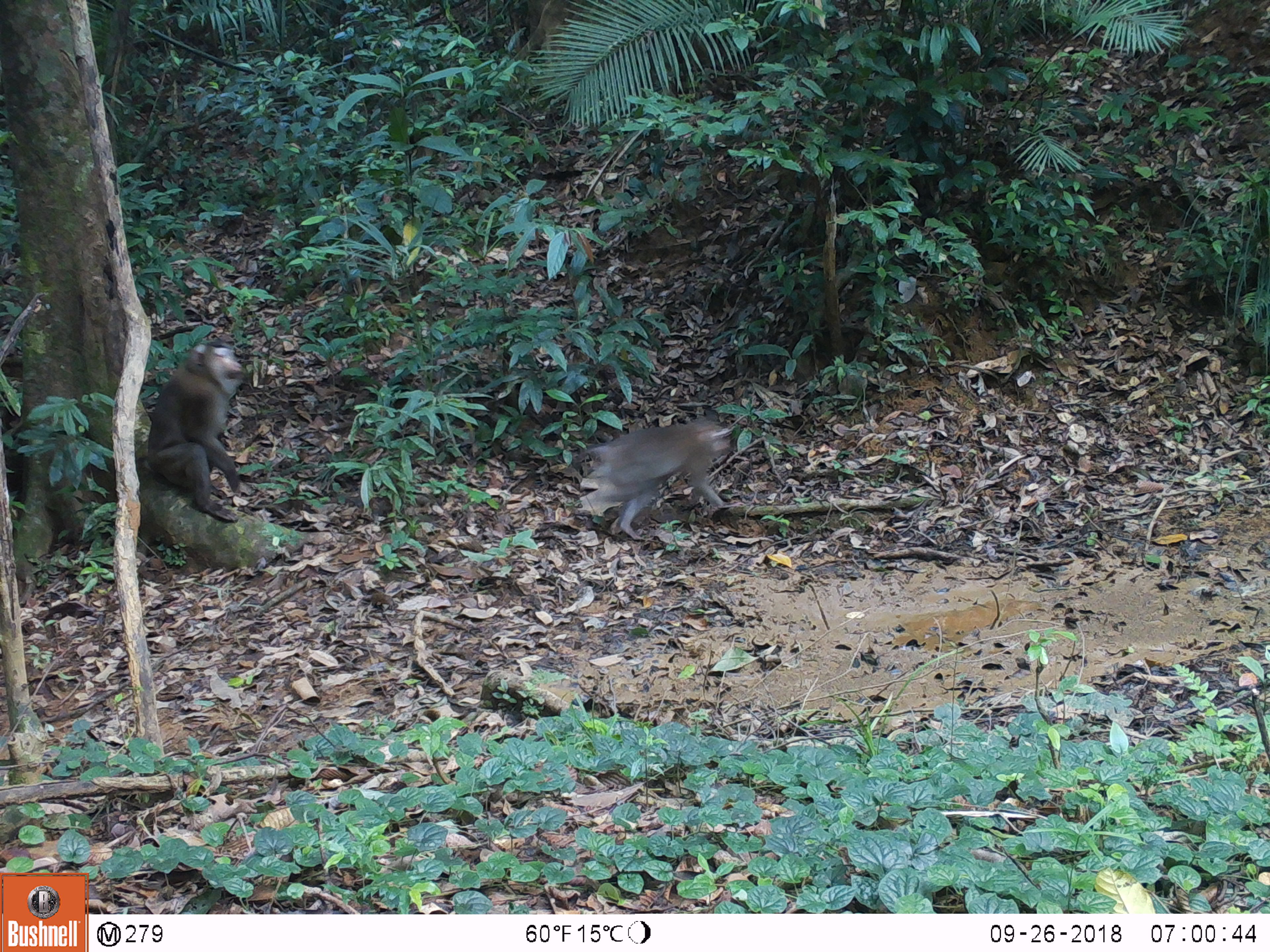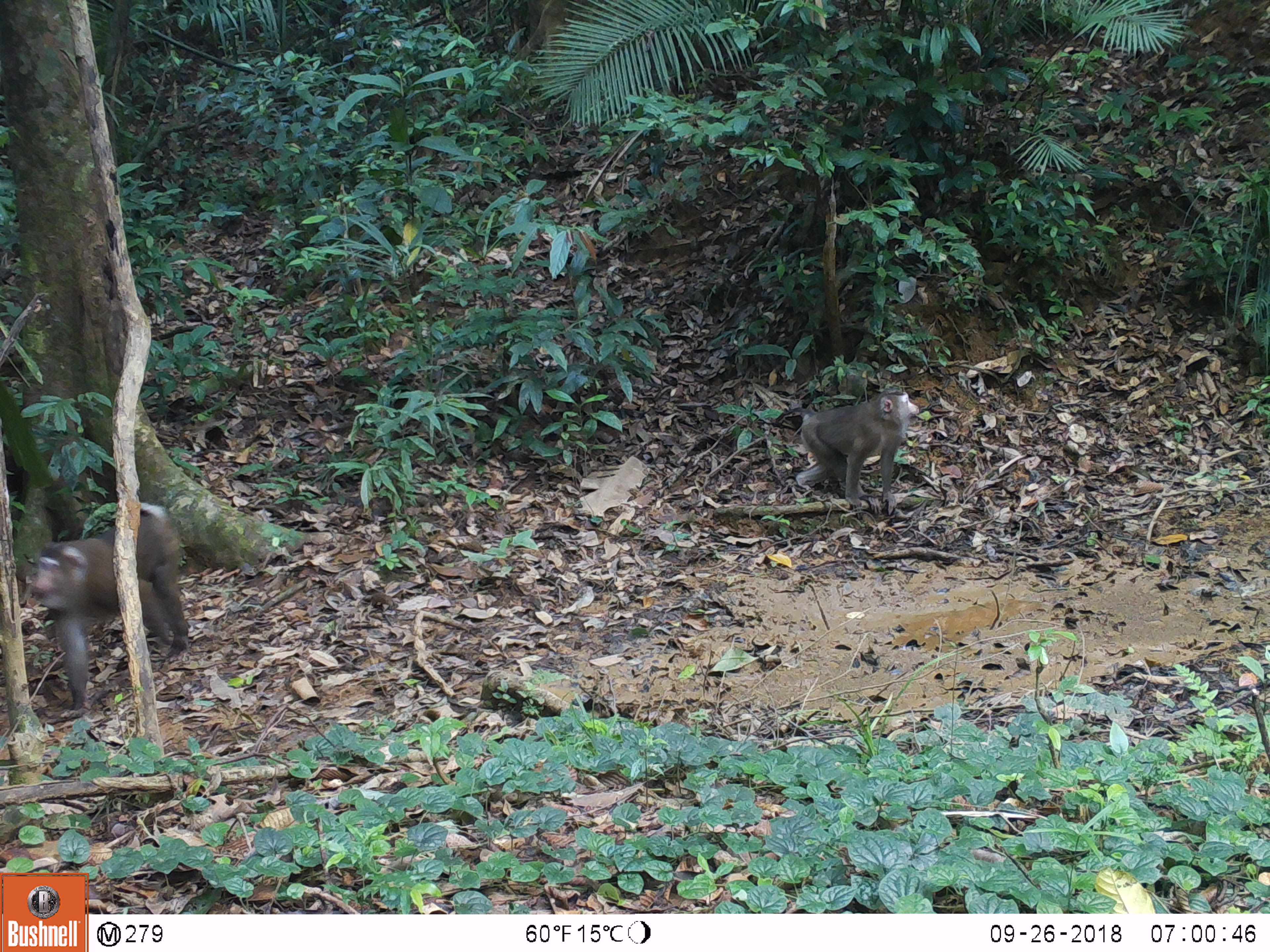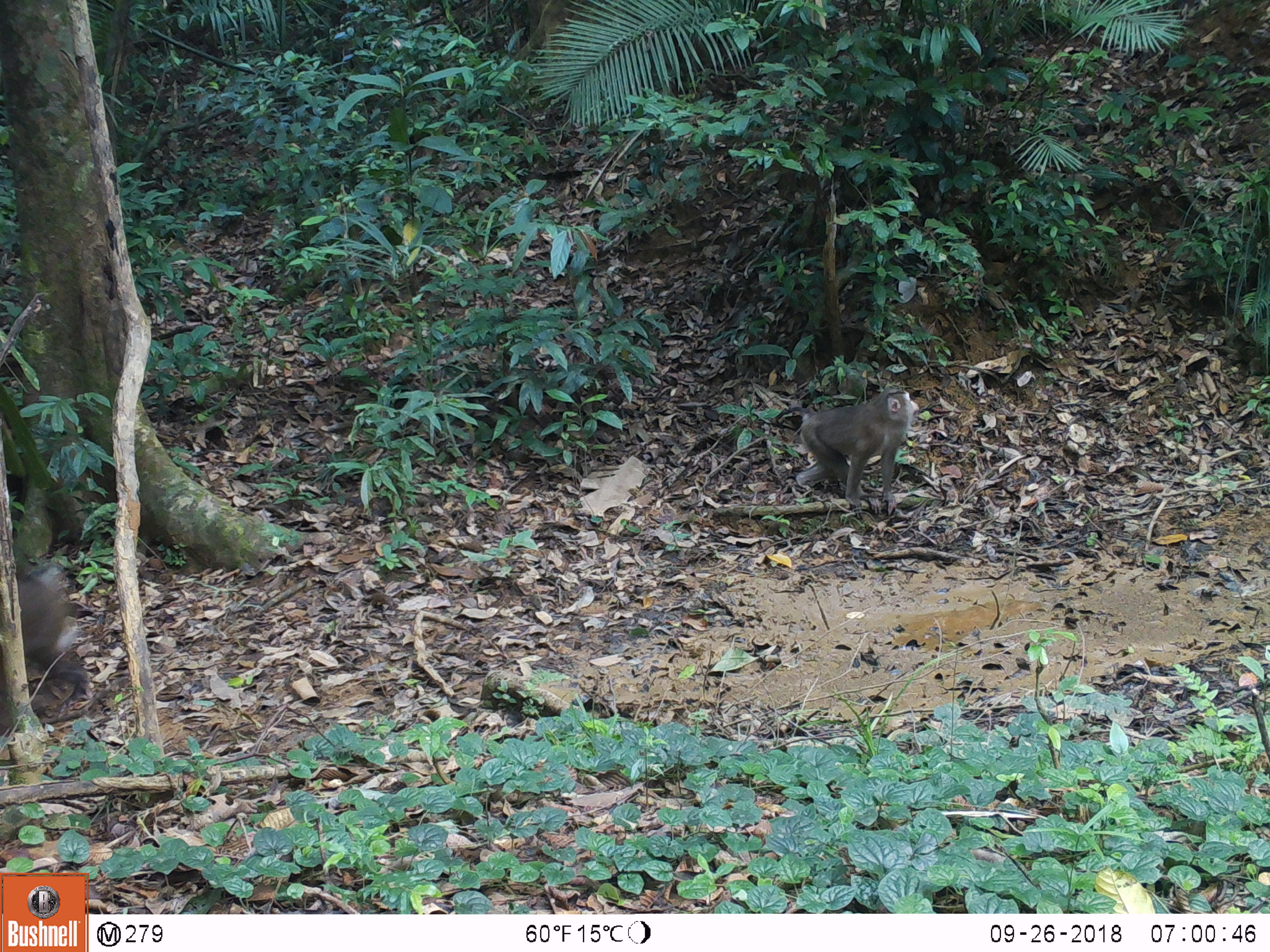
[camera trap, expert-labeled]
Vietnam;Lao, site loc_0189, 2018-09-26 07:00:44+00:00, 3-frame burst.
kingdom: Animalia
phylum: Chordata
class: Mammalia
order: Primates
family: Cercopithecidae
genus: Macaca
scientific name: Macaca nemestrina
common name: pig-tailed macaque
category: pig tailed macaque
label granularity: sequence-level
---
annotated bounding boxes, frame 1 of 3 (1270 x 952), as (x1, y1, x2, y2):
pig tailed macaque: (571, 417, 731, 539); (147, 339, 245, 522)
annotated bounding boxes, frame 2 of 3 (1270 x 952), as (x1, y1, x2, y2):
pig tailed macaque: (30, 502, 189, 718); (776, 388, 920, 520)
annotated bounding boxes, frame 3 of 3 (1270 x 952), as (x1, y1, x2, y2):
pig tailed macaque: (774, 386, 920, 519); (0, 564, 87, 727)